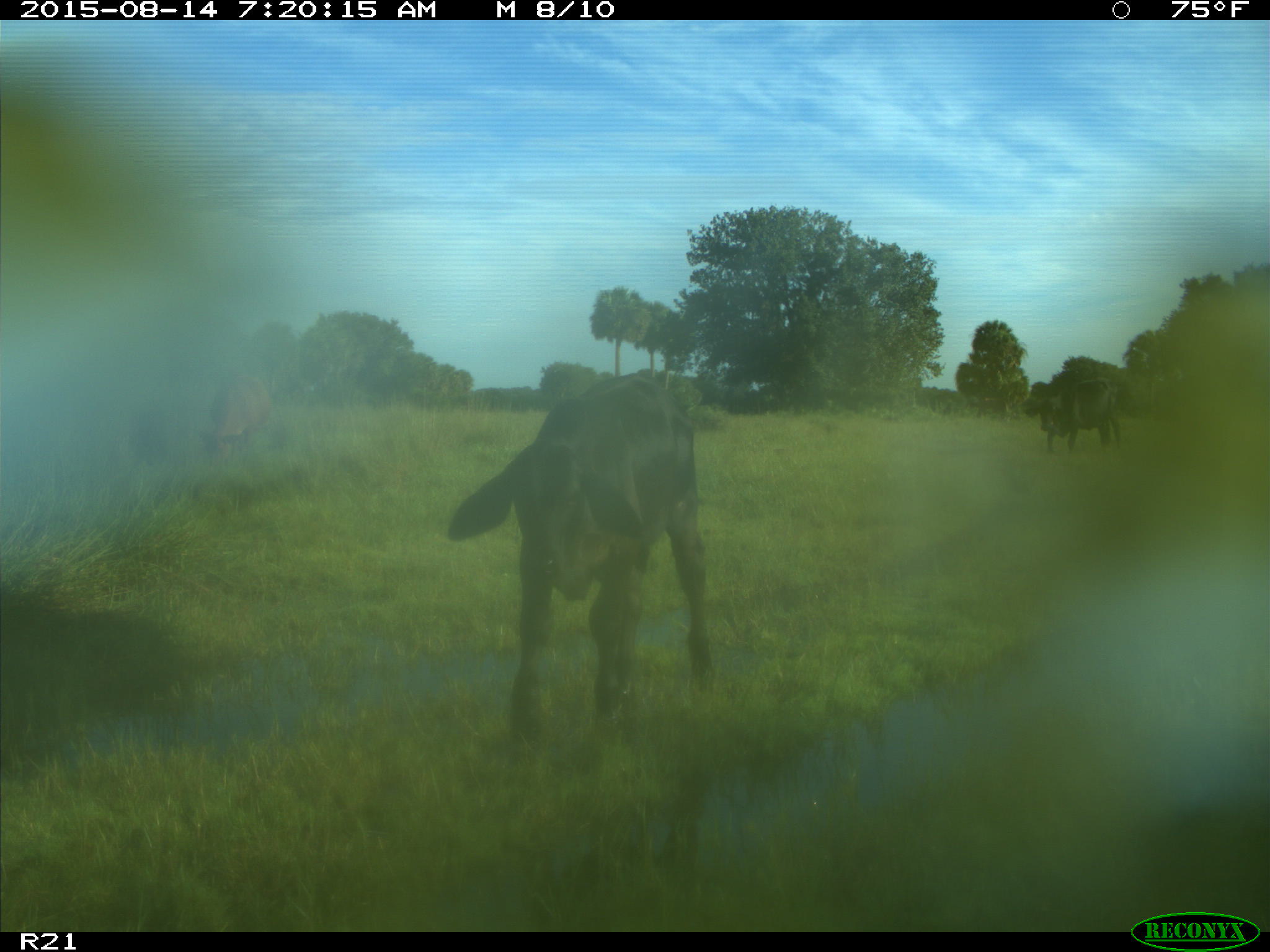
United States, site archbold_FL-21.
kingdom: Animalia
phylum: Chordata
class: Mammalia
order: Artiodactyla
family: Bovidae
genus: Bos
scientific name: Bos taurus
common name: domestic cow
Bos taurus (domestic cow).